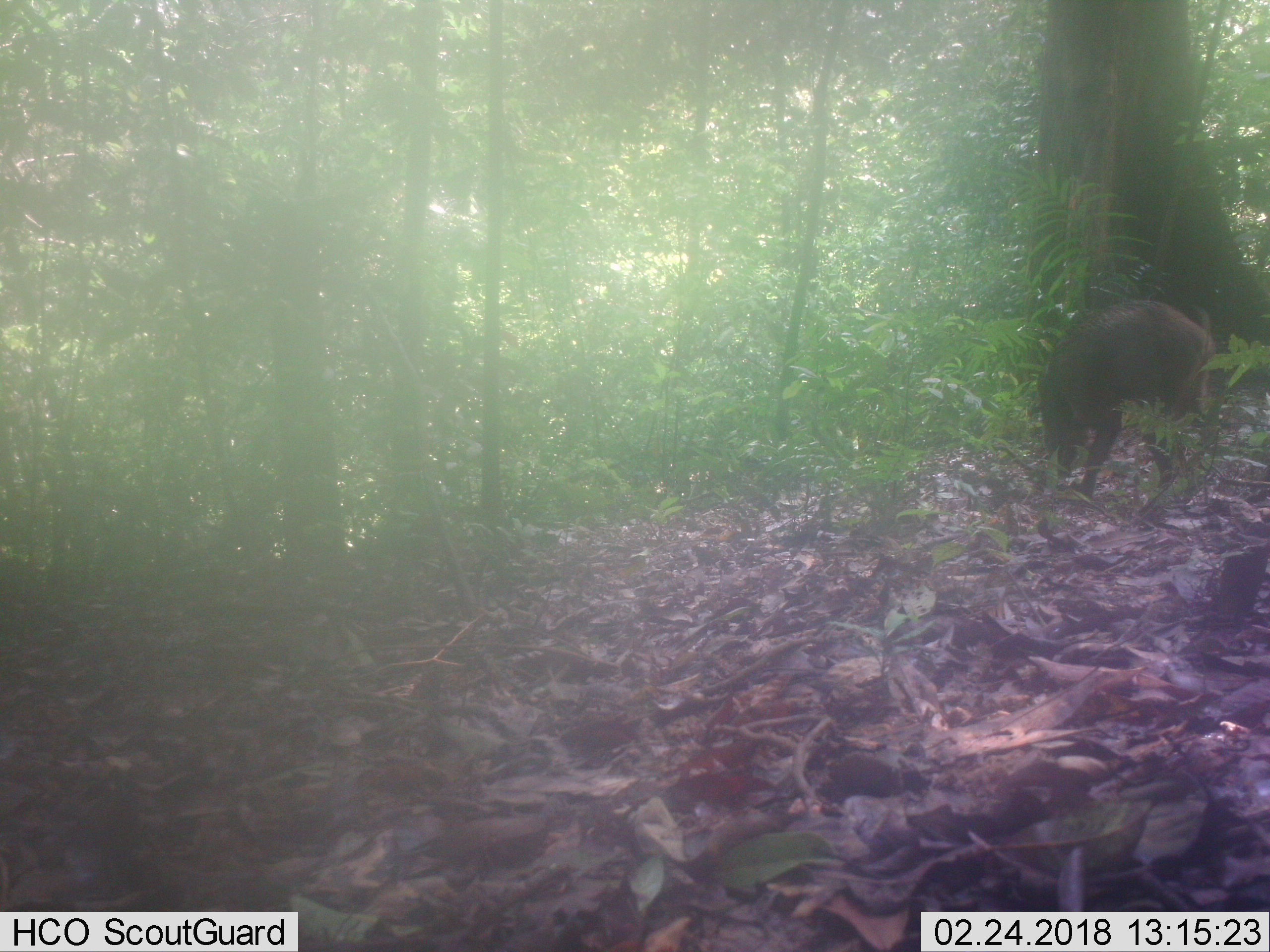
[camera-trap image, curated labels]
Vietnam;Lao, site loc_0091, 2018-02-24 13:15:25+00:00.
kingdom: Animalia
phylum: Chordata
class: Mammalia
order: Artiodactyla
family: Suidae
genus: Sus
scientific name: Sus scrofa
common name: eurasian wild pig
Eurasian wild pig (Sus scrofa). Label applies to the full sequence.